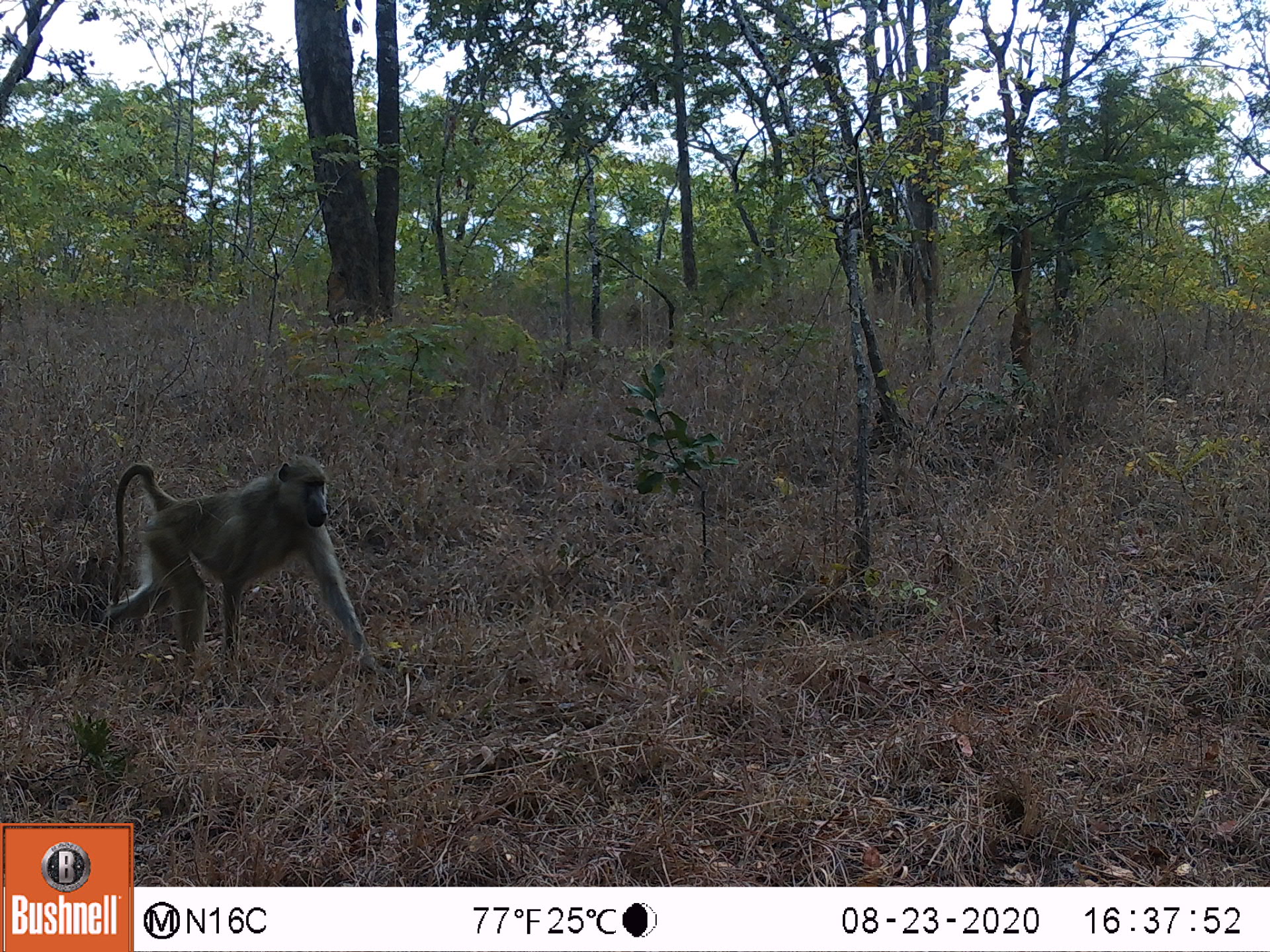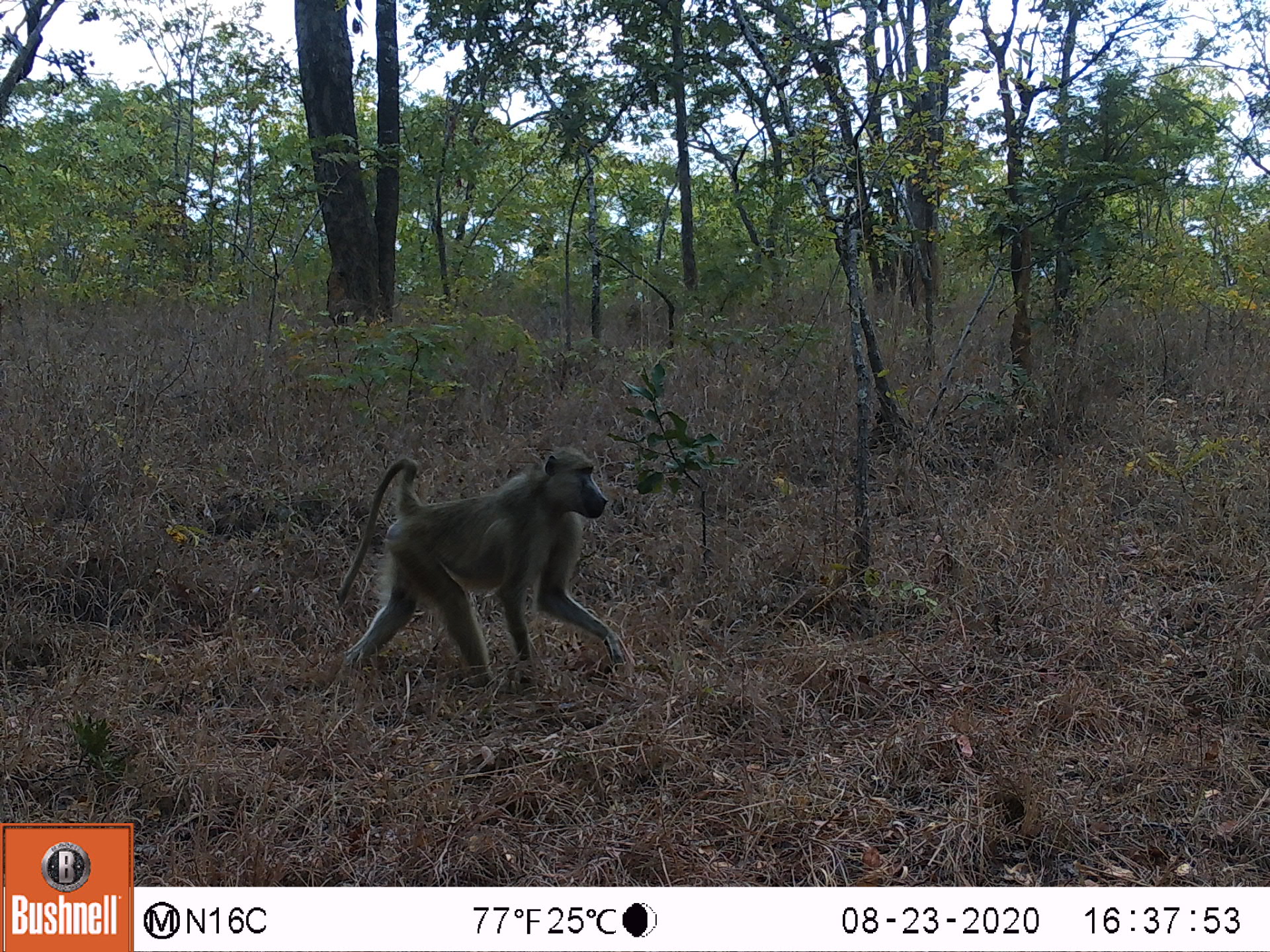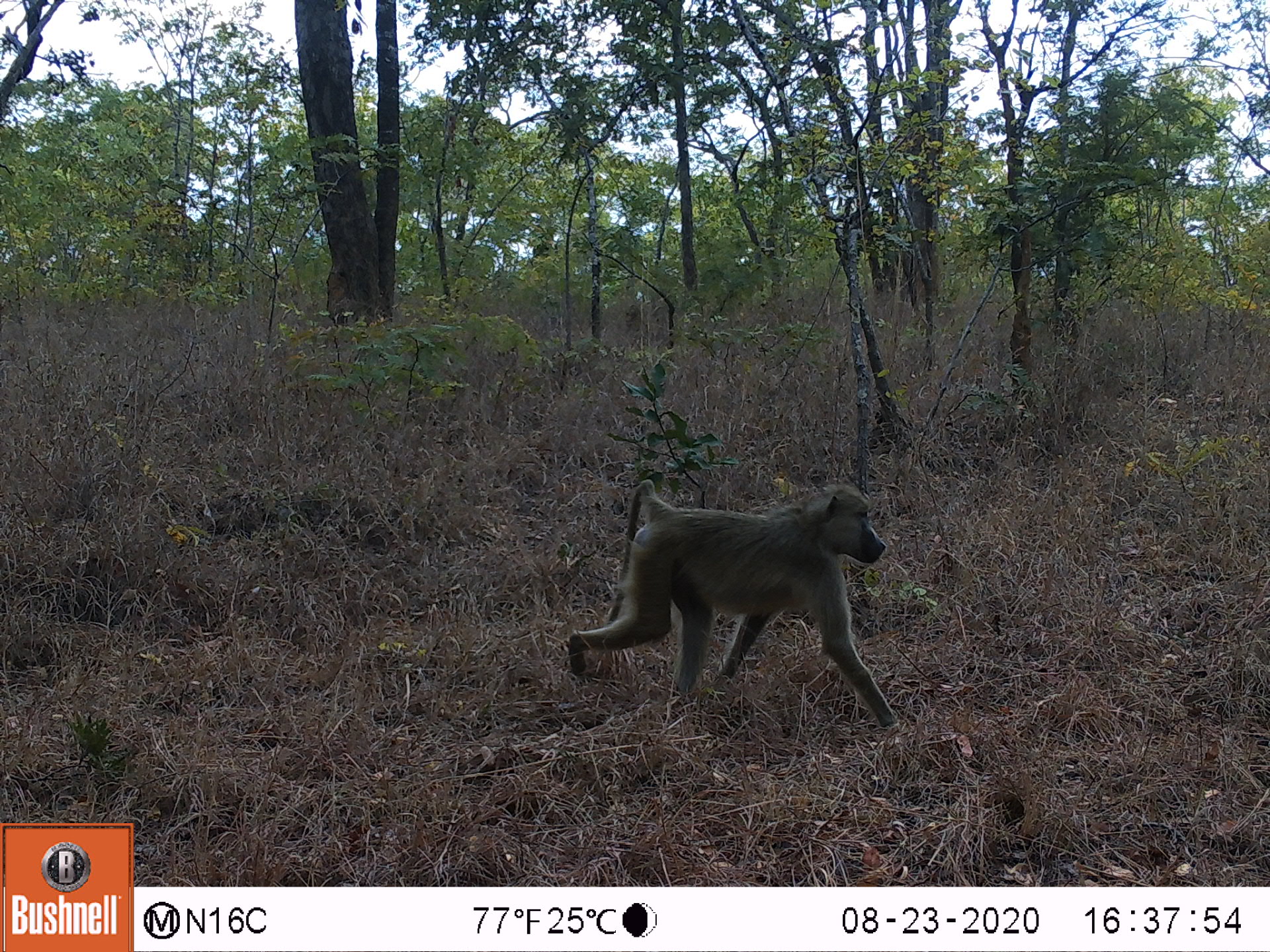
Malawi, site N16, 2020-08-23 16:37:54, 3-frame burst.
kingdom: Animalia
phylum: Chordata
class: Mammalia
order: Primates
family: Cercopithecidae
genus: Papio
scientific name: Papio cynocephalus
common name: yellow baboon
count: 1